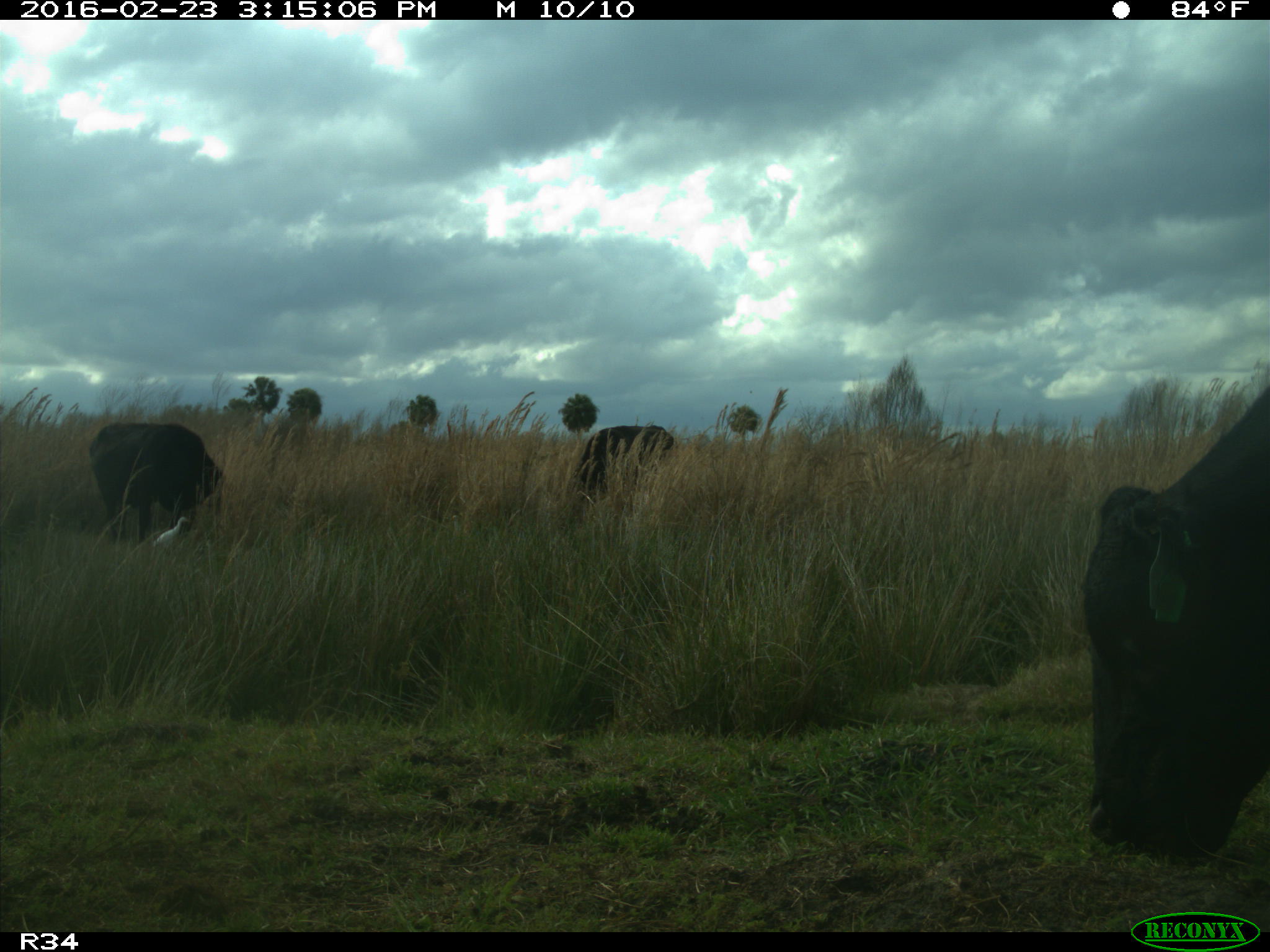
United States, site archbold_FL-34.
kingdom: Animalia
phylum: Chordata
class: Mammalia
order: Artiodactyla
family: Bovidae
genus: Bos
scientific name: Bos taurus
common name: domestic cow